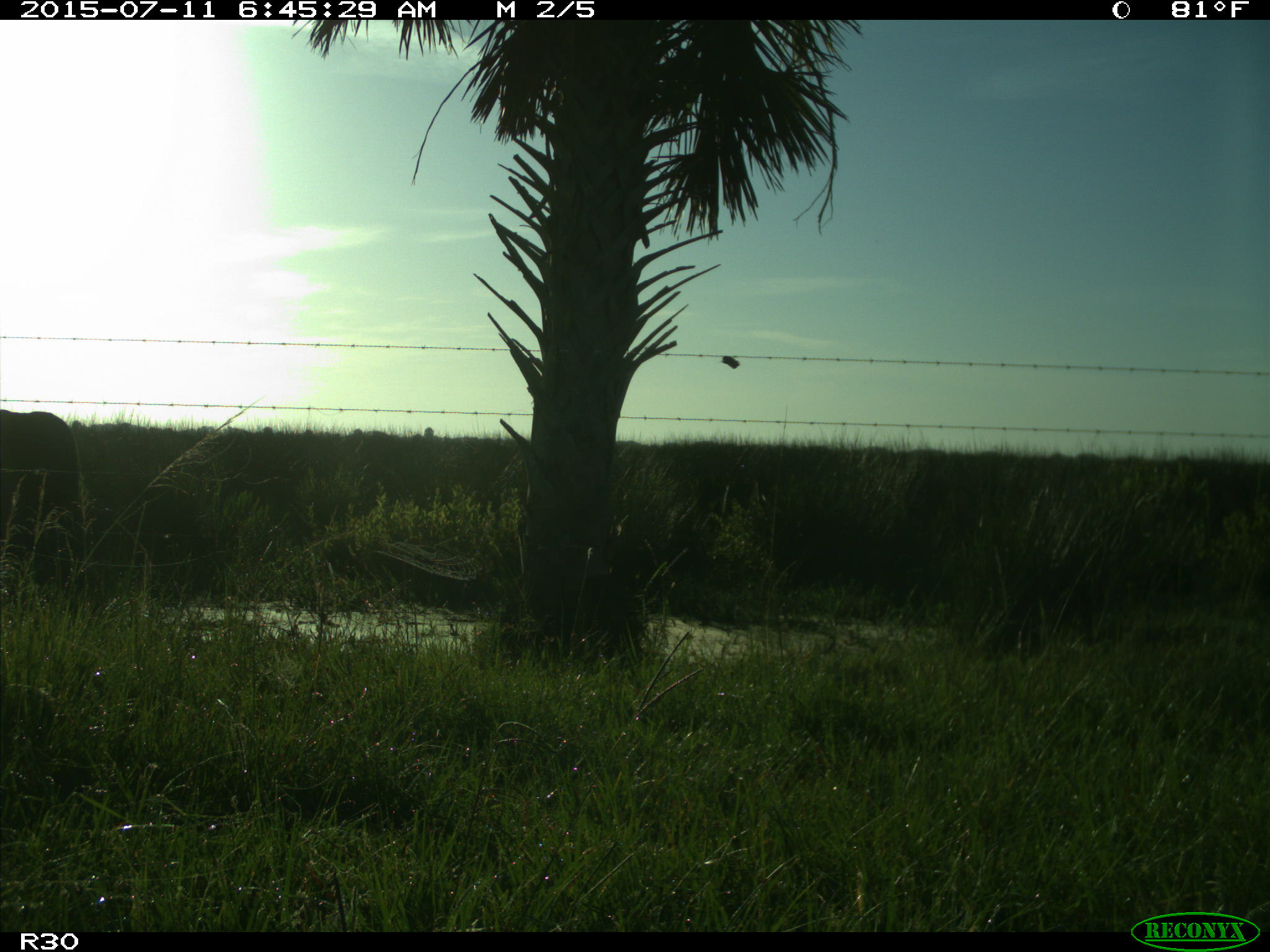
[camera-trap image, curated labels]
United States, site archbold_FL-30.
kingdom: Animalia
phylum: Chordata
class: Mammalia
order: Artiodactyla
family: Bovidae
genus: Bos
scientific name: Bos taurus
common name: domestic cow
Bos taurus (domestic cow).